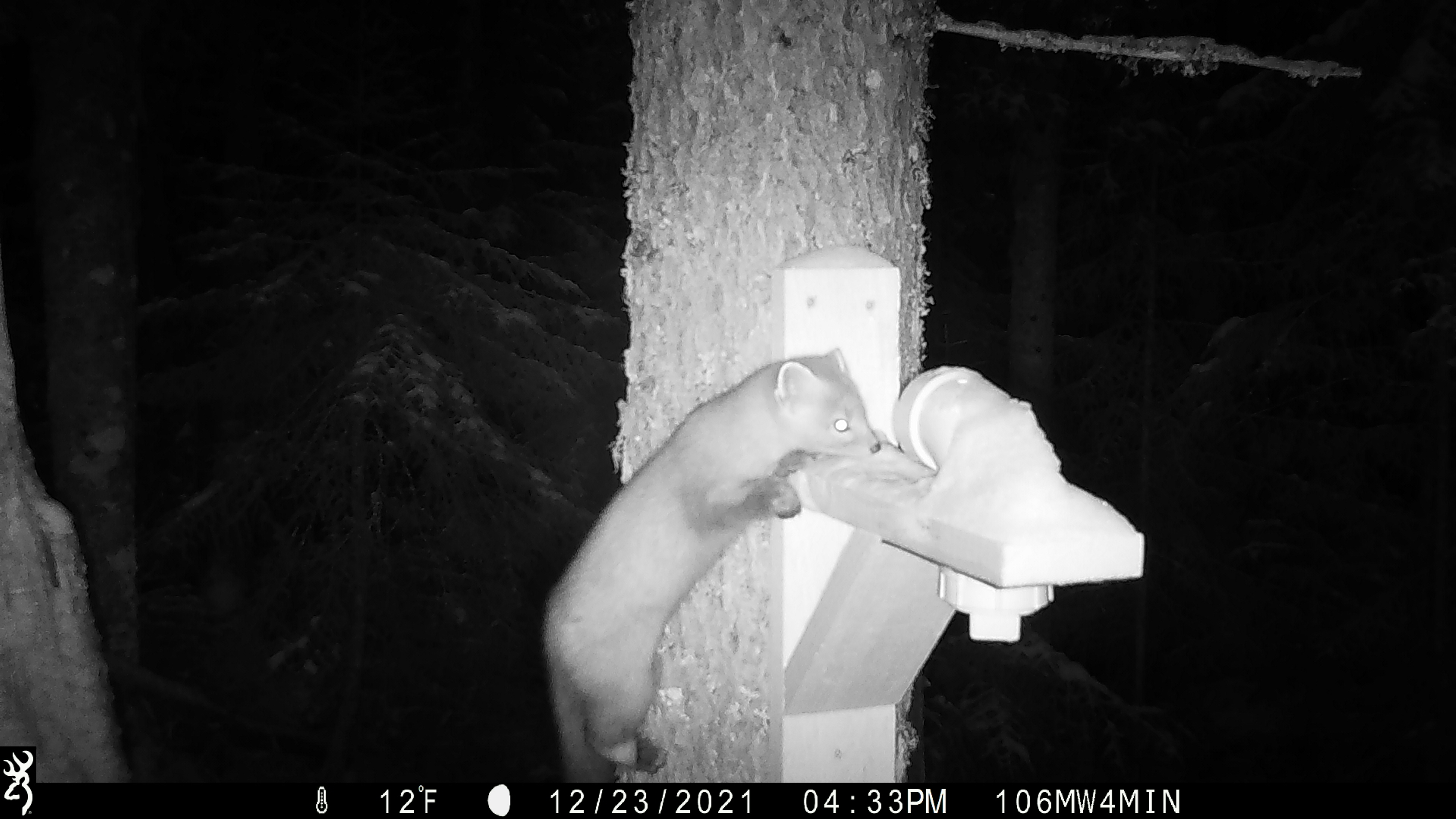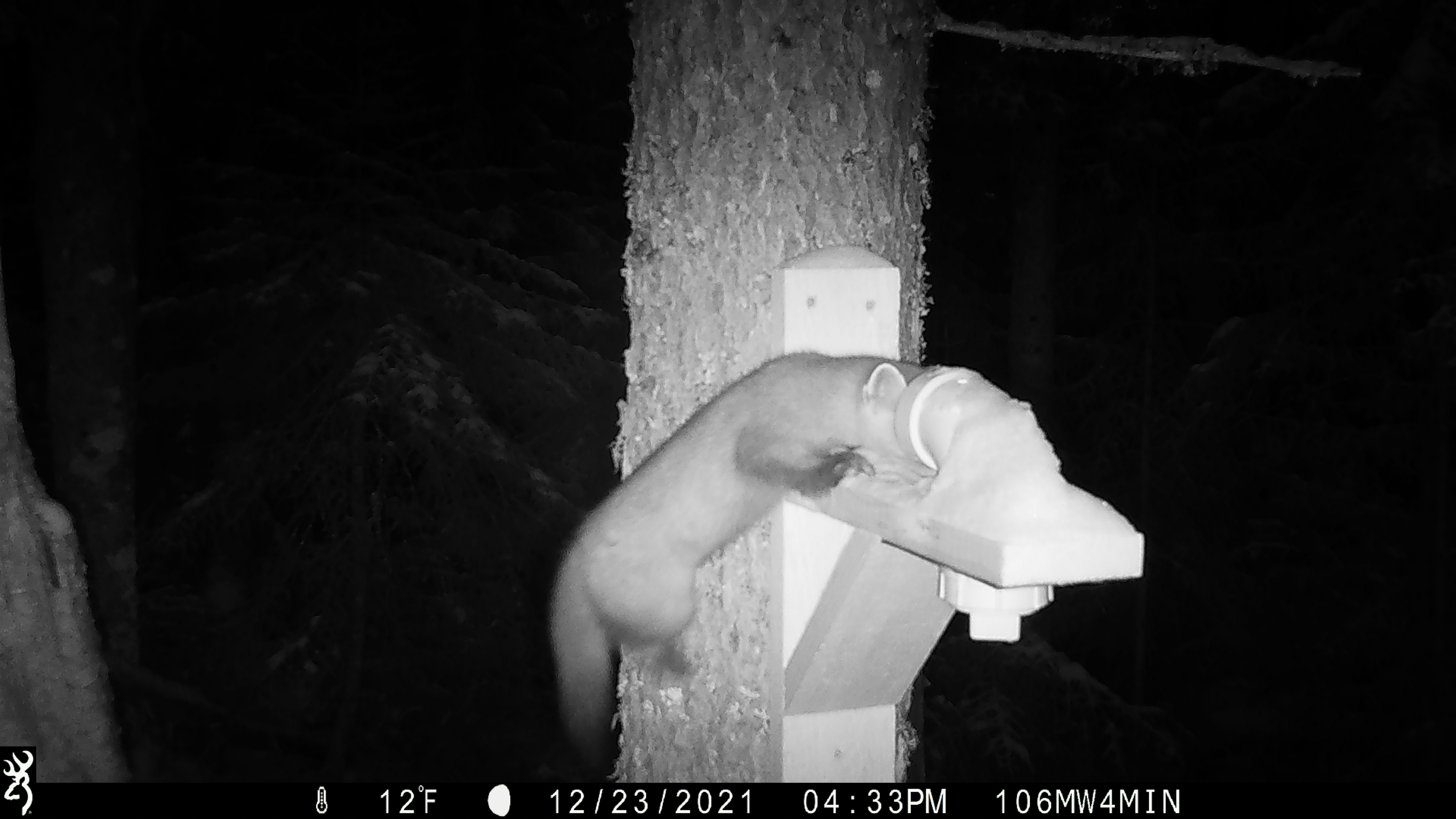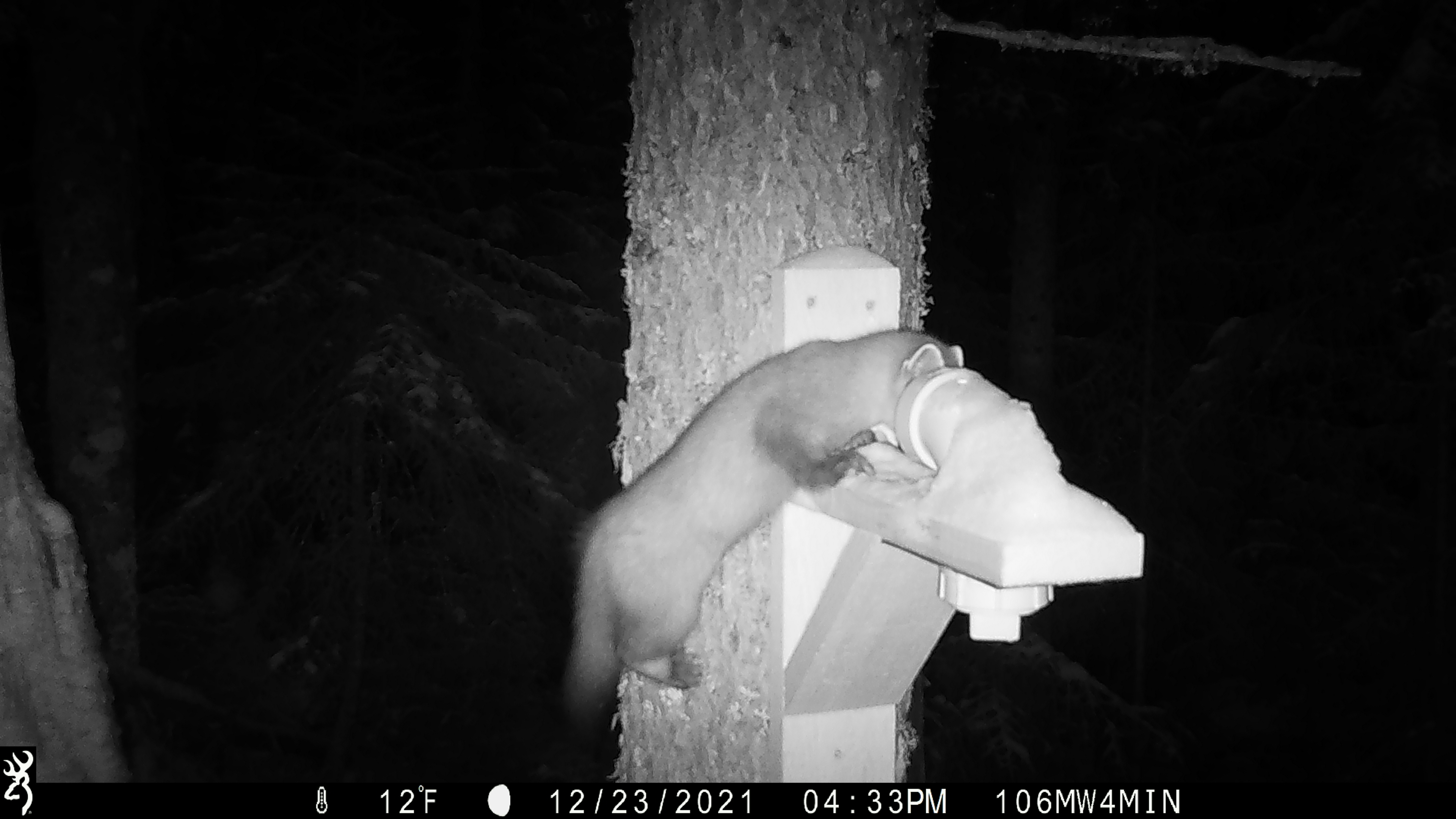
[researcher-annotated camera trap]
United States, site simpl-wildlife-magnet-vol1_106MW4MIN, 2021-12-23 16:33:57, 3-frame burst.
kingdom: Animalia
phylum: Chordata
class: Mammalia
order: Carnivora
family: Mustelidae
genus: Martes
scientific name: Martes americana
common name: american marten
American marten (Martes americana).